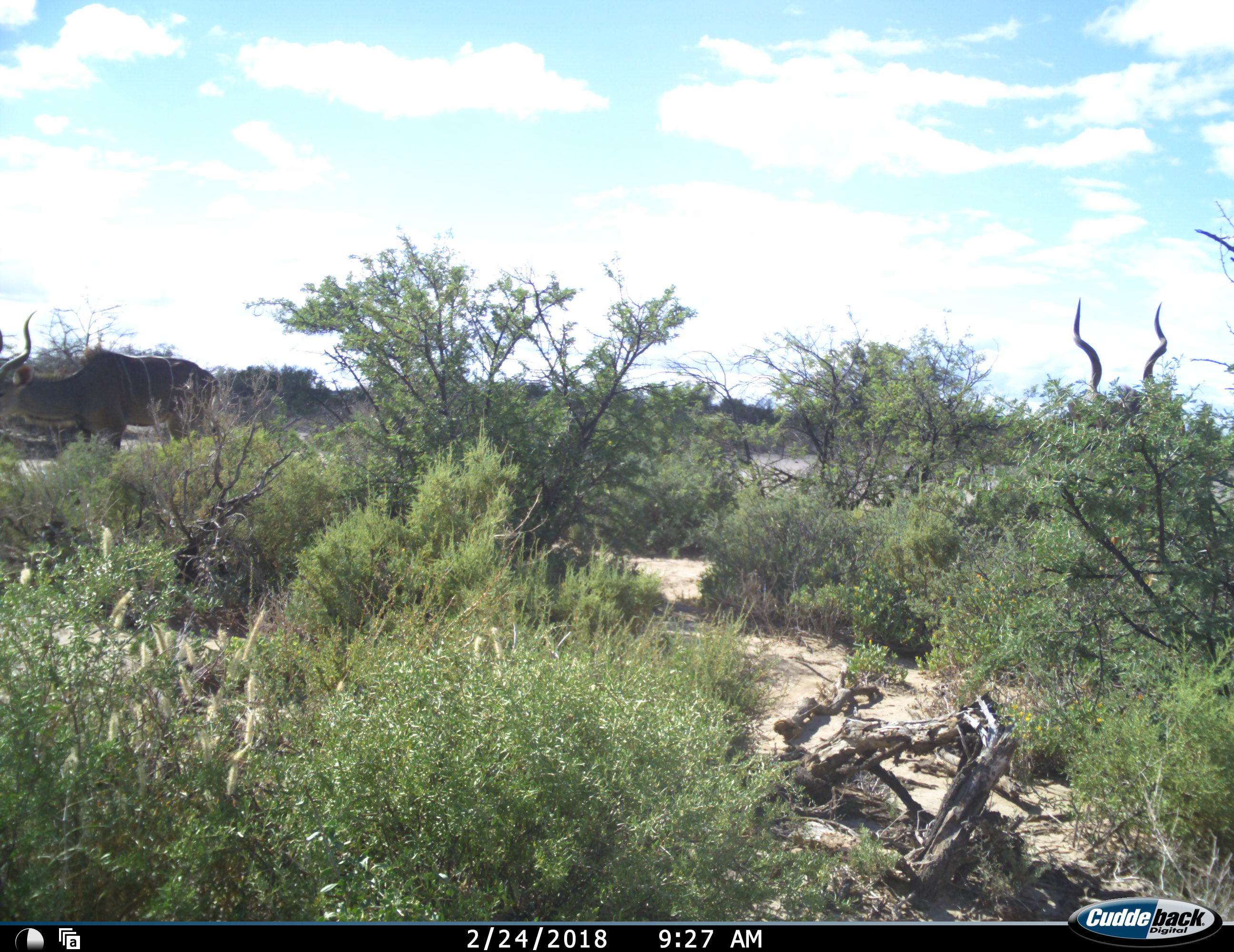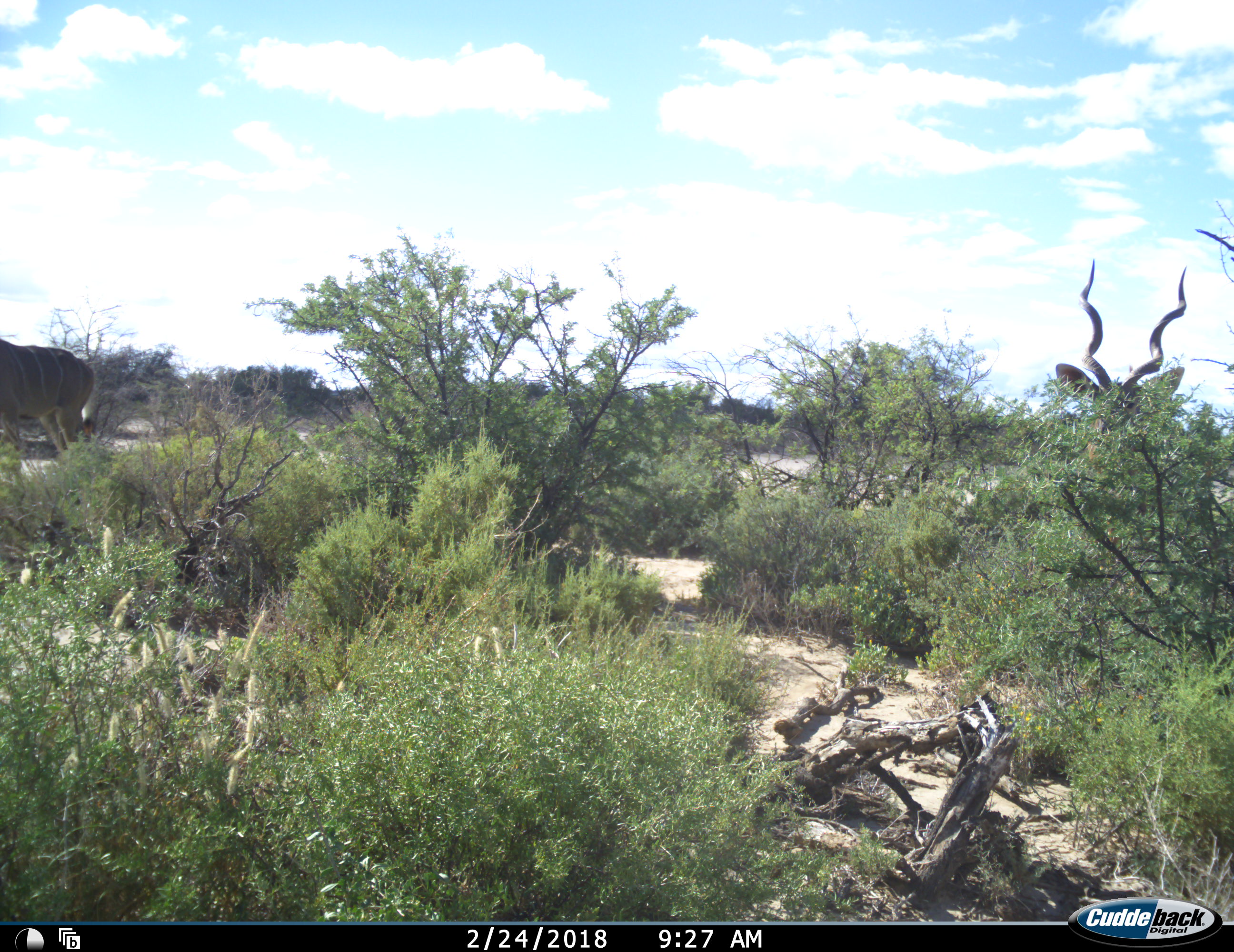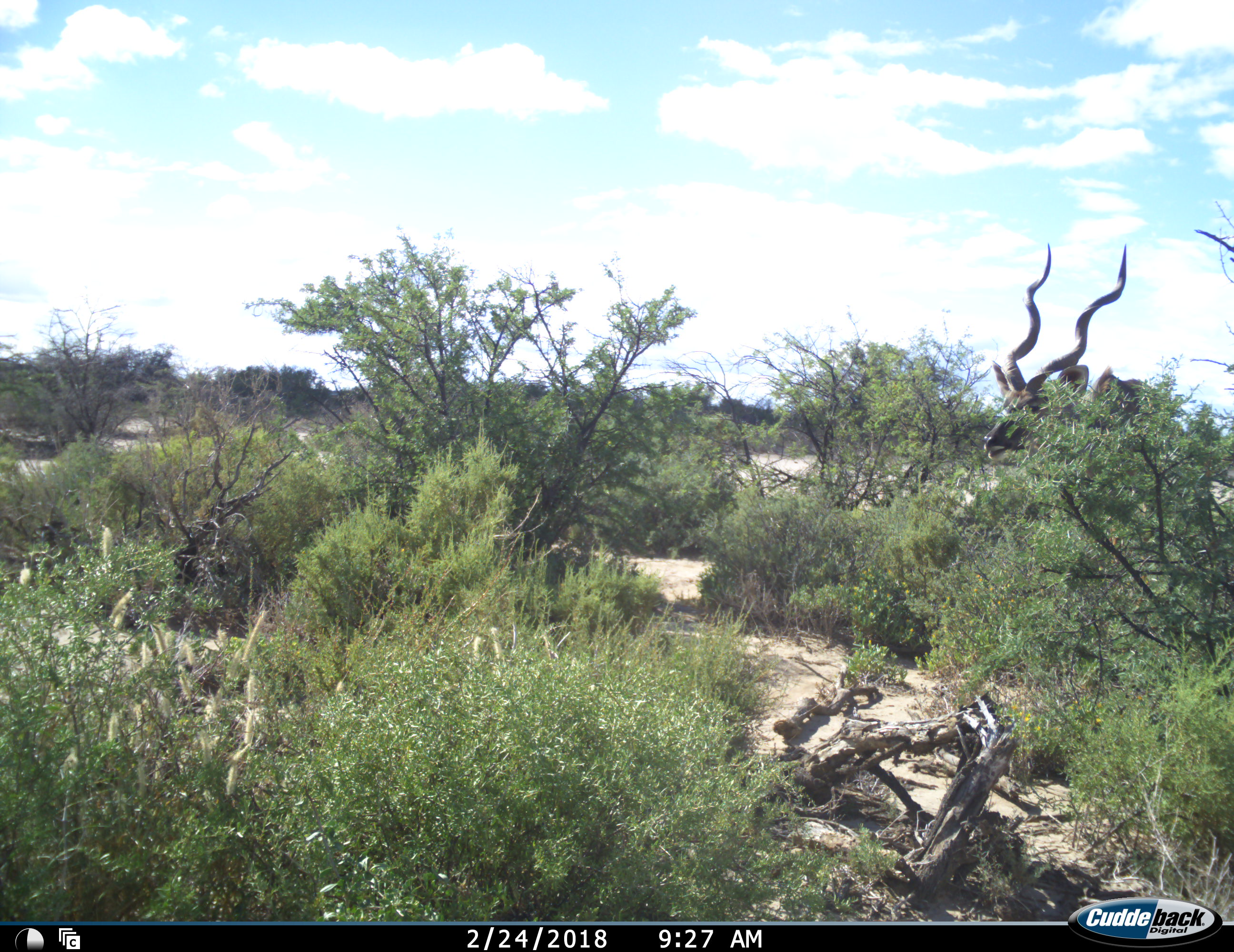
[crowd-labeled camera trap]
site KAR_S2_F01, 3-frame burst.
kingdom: Animalia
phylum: Chordata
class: Mammalia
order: Artiodactyla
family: Bovidae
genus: Tragelaphus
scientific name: Tragelaphus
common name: kudu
Kudu (Tragelaphus), count 2. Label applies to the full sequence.